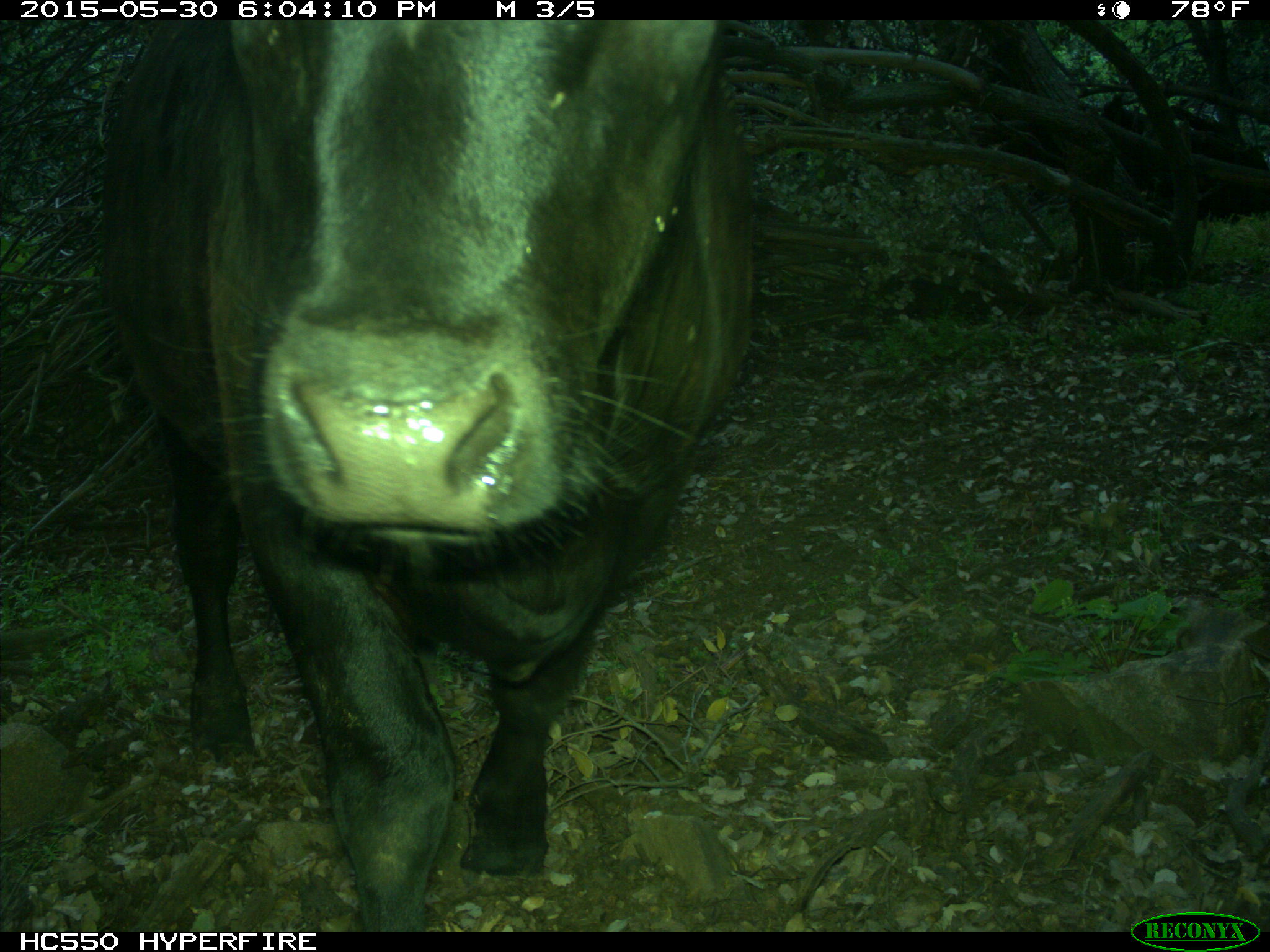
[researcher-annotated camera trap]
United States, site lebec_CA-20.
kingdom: Animalia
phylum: Chordata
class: Mammalia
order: Artiodactyla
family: Bovidae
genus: Bos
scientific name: Bos taurus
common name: domestic cow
Bos taurus (domestic cow).